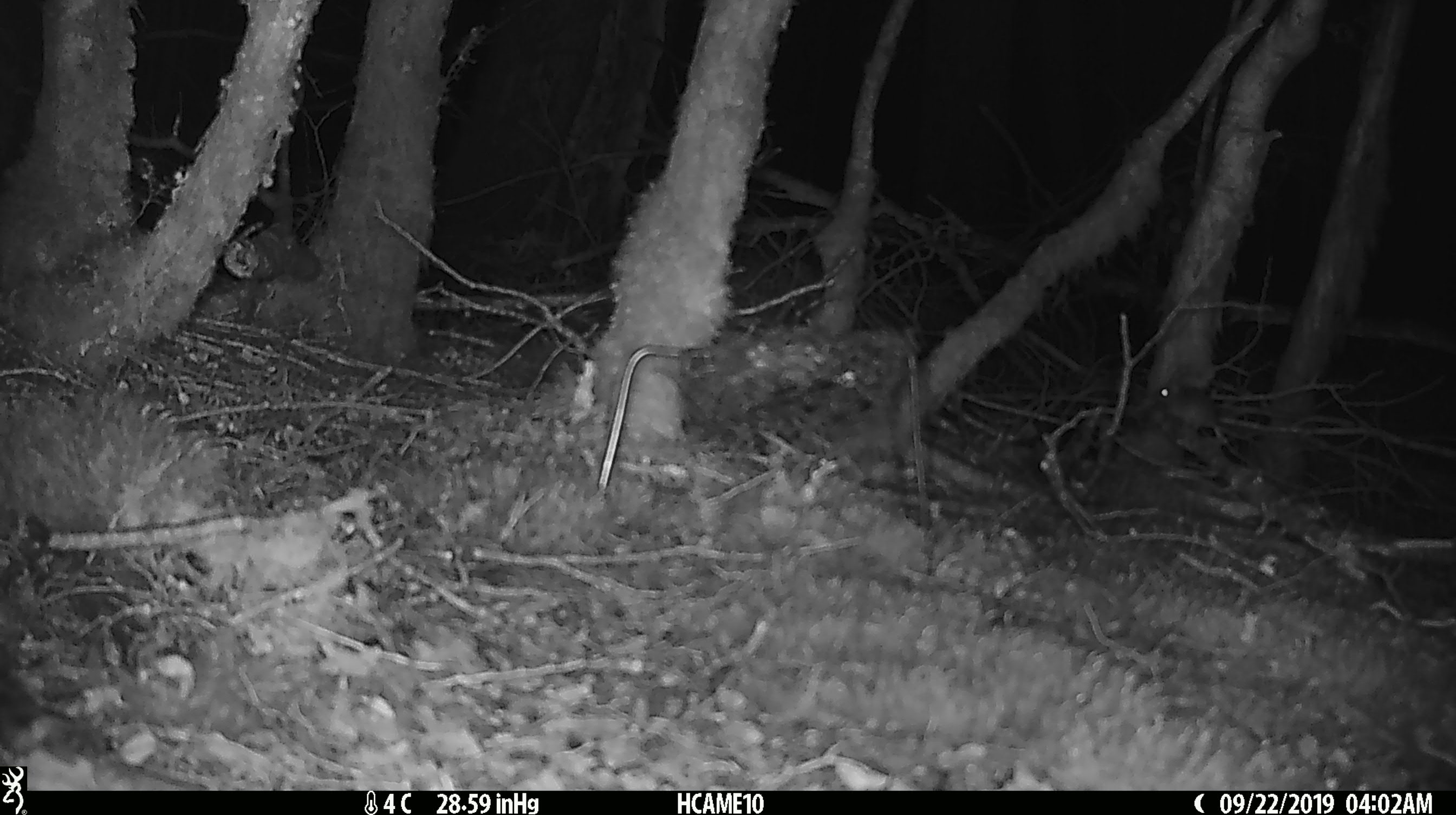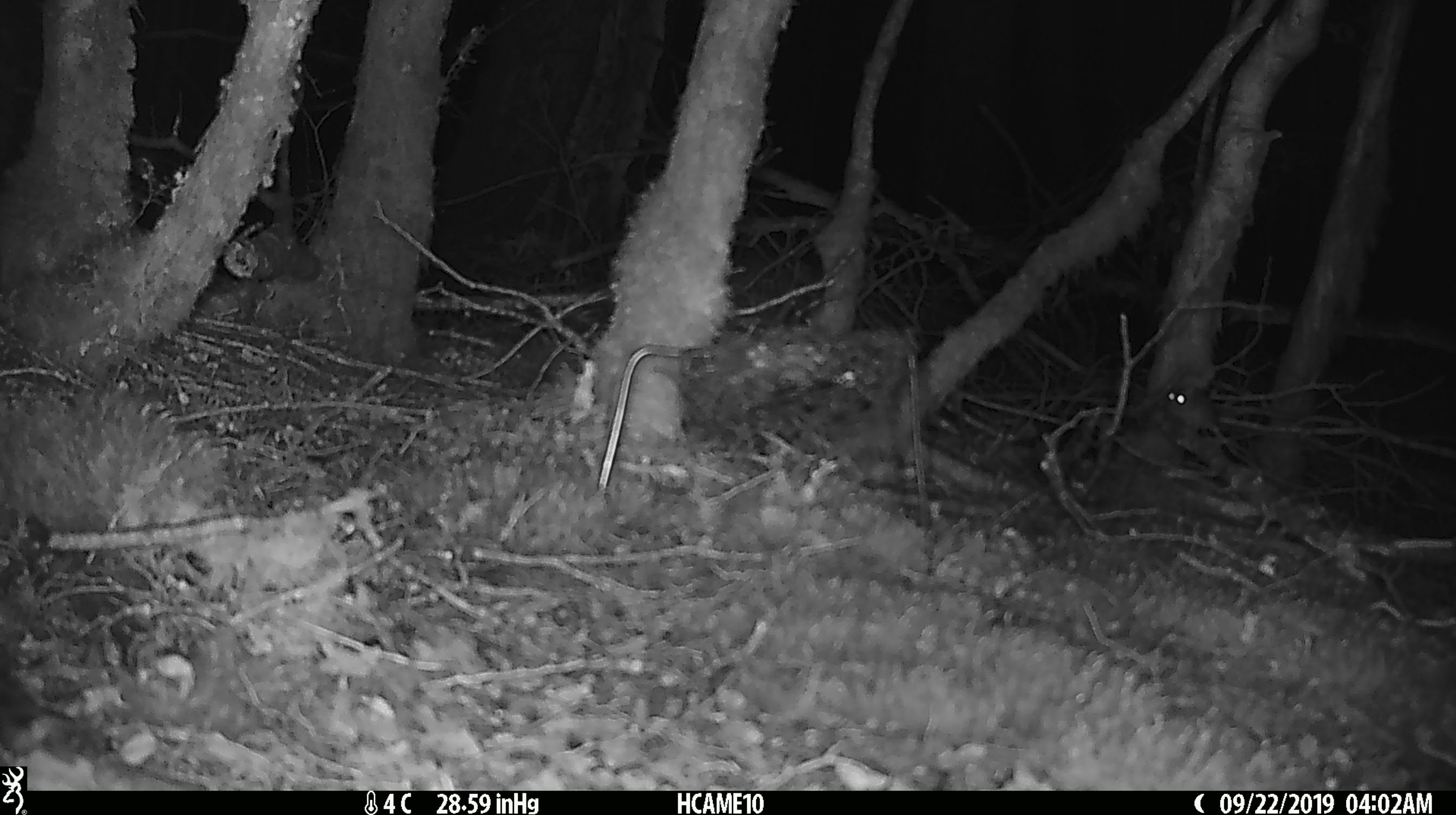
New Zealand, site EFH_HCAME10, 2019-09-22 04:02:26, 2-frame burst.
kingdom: Animalia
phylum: Chordata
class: Mammalia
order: Rodentia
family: Muridae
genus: Mus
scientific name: Mus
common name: mouse